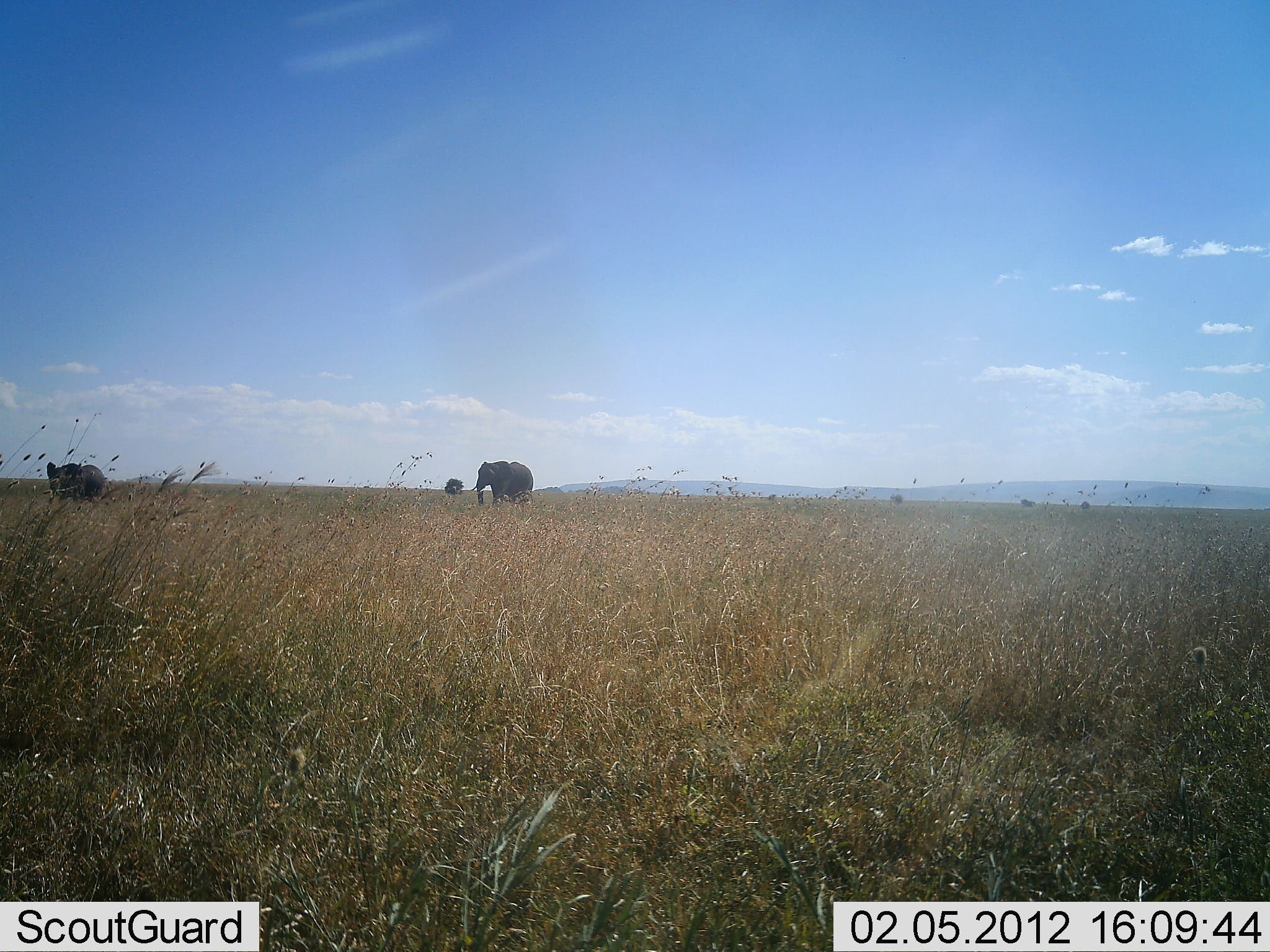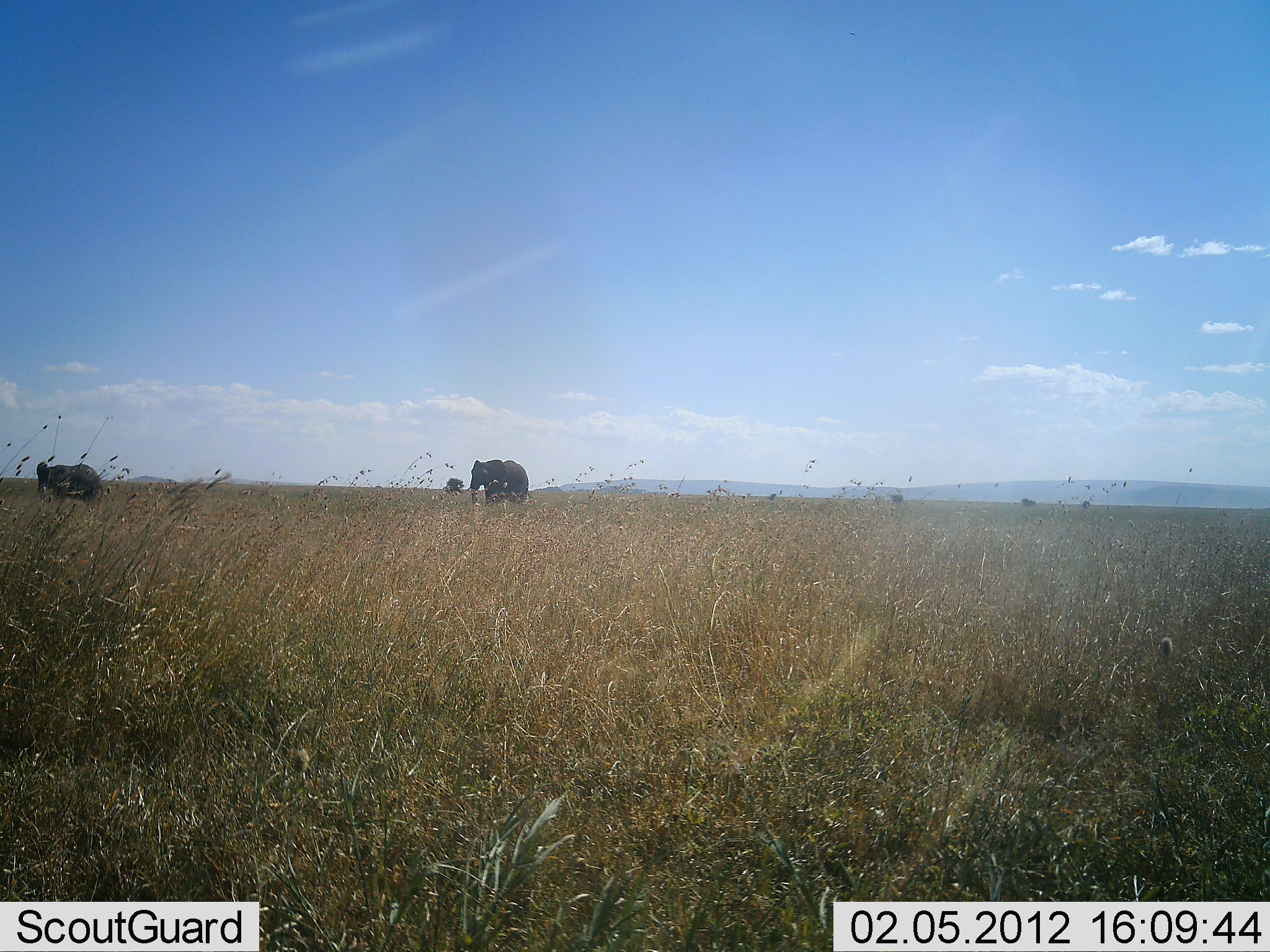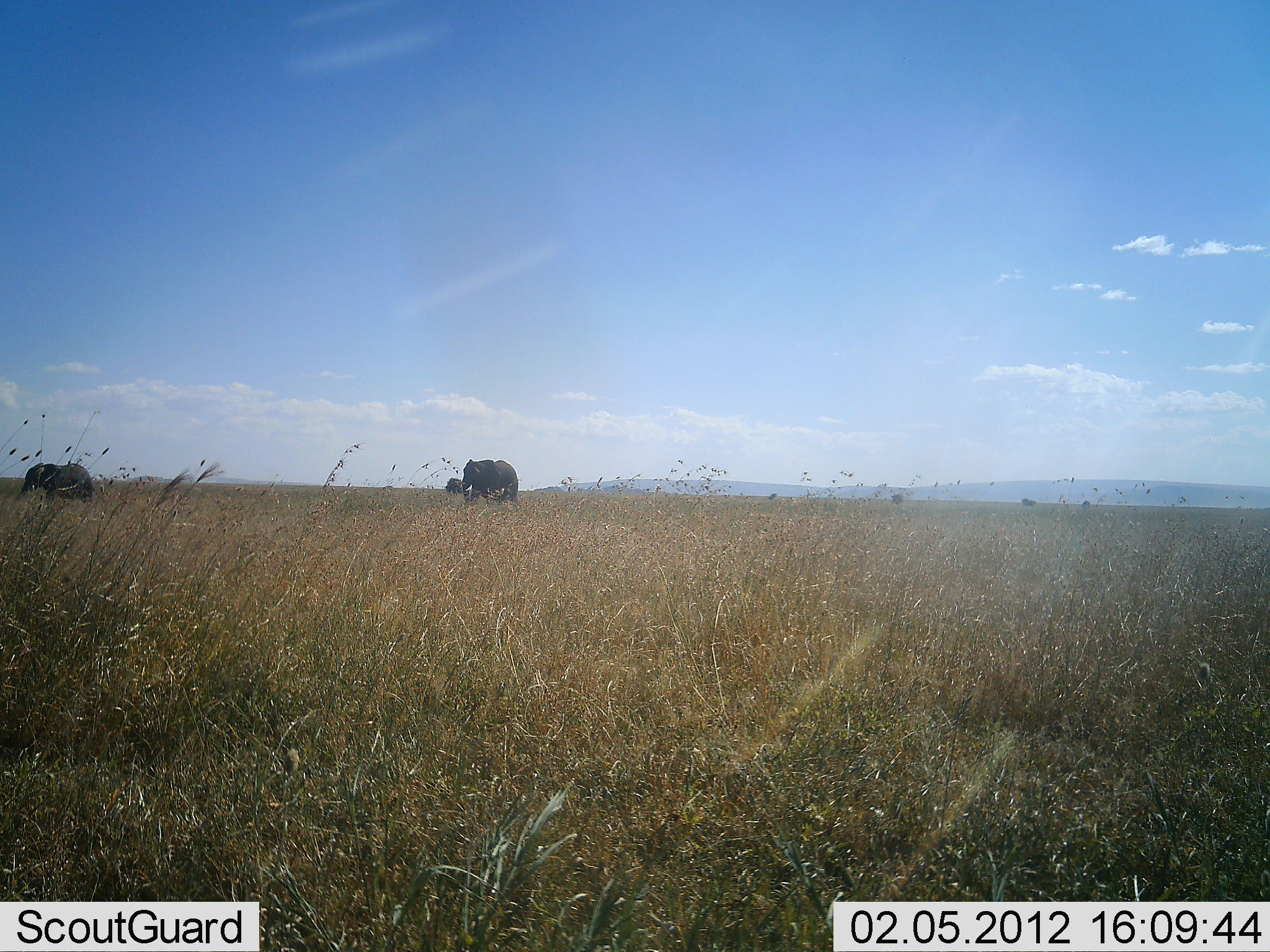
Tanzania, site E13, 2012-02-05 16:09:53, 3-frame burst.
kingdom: Animalia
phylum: Chordata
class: Mammalia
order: Proboscidea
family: Elephantidae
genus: Loxodonta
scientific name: Loxodonta africana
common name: african bush elephant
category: elephant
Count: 2.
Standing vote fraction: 21%.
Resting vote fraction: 0%.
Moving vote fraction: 86%.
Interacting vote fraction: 0%.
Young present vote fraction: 7%.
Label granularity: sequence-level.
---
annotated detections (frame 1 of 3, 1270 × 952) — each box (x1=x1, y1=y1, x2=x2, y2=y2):
animal: (x1=470, y1=460, x2=534, y2=509); (x1=45, y1=461, x2=108, y2=504)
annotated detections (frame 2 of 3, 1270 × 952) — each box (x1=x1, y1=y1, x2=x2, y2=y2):
animal: (x1=464, y1=459, x2=532, y2=510); (x1=36, y1=459, x2=102, y2=505)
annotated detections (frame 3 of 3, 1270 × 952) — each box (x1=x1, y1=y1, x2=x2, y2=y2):
animal: (x1=12, y1=462, x2=95, y2=510); (x1=459, y1=458, x2=519, y2=508)